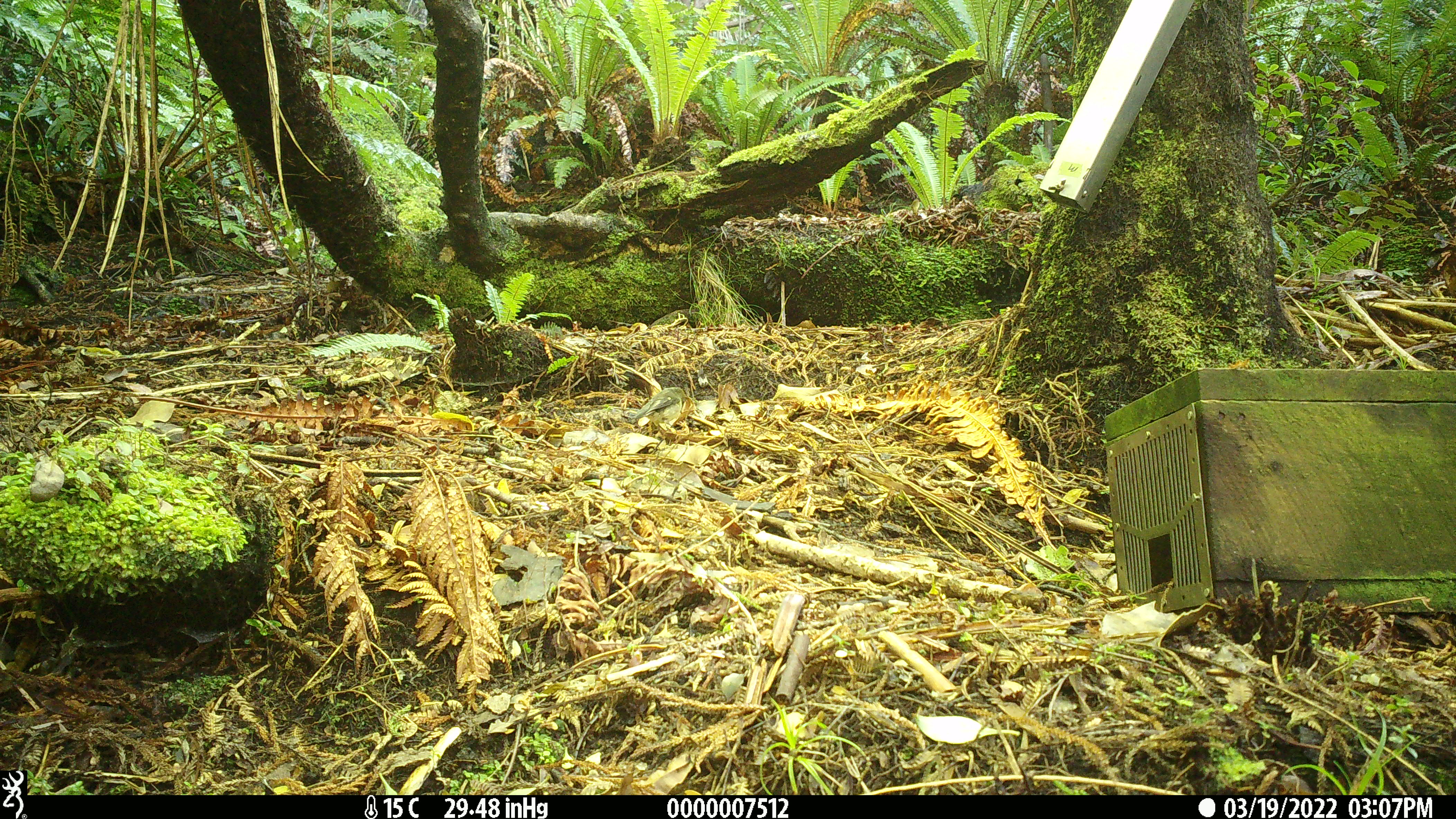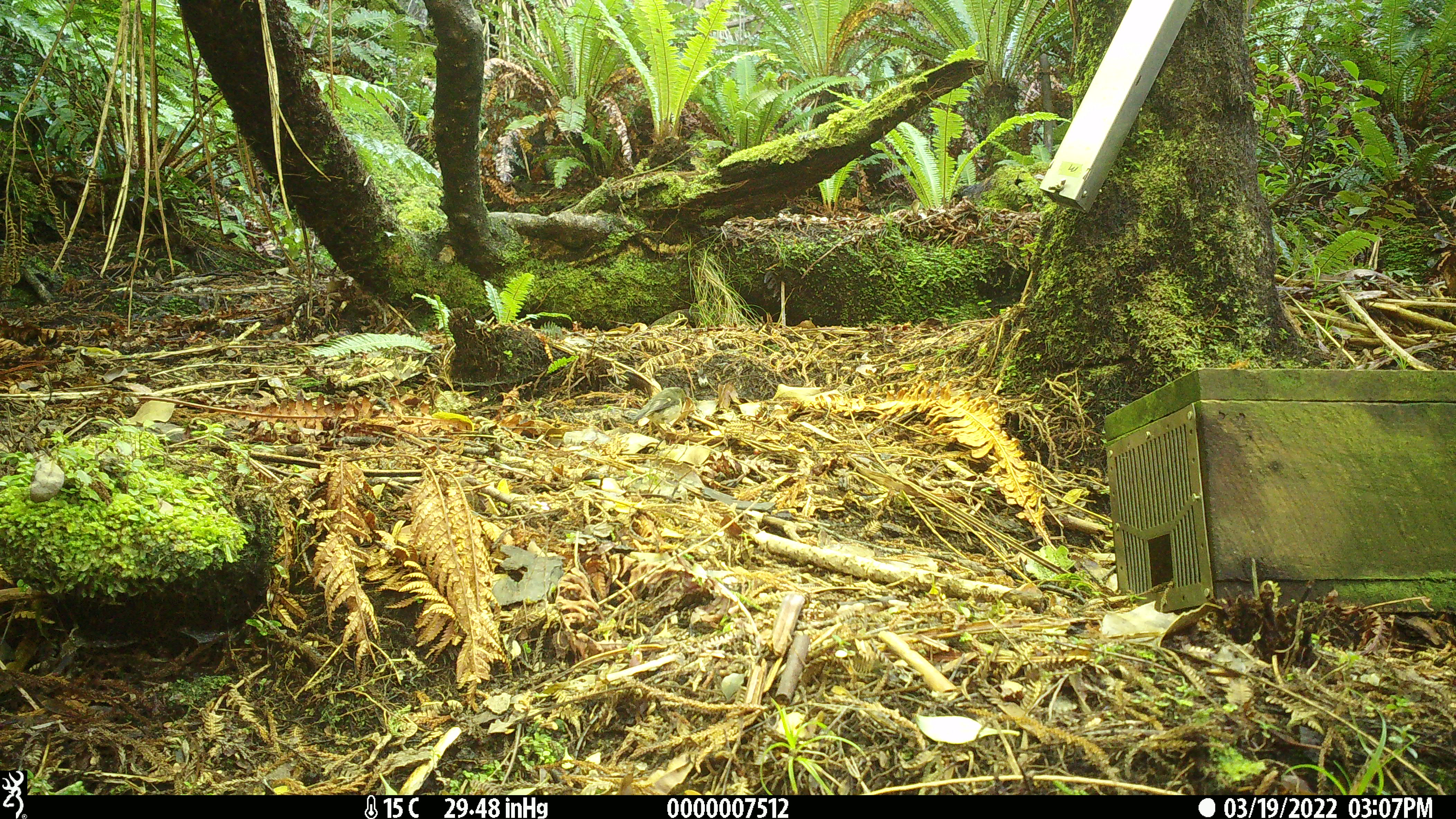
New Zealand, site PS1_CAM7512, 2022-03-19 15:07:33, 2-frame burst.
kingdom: Animalia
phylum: Chordata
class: Aves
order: Passeriformes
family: Petroicidae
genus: Petroica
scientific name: Petroica macrocephala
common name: tomtit